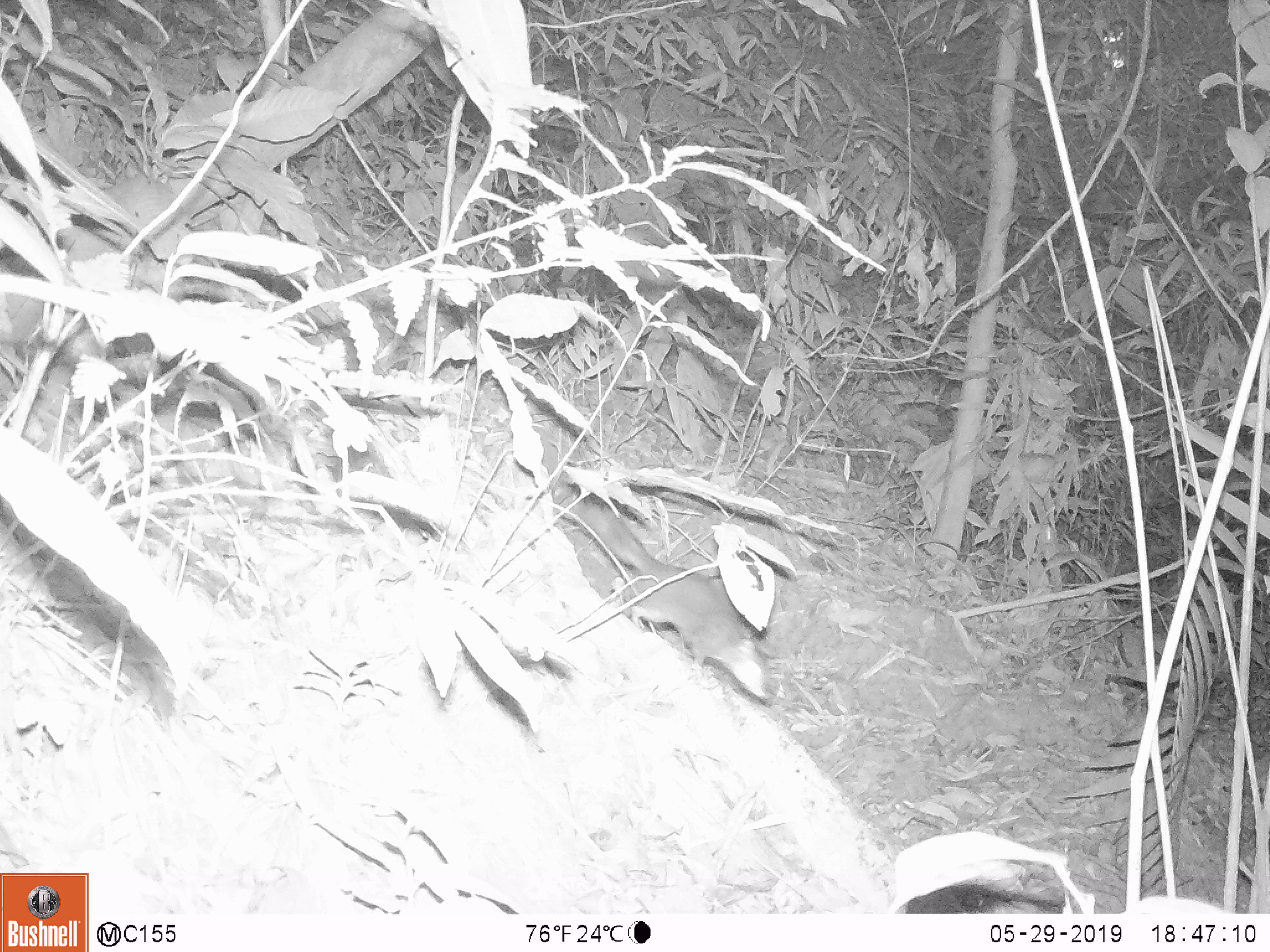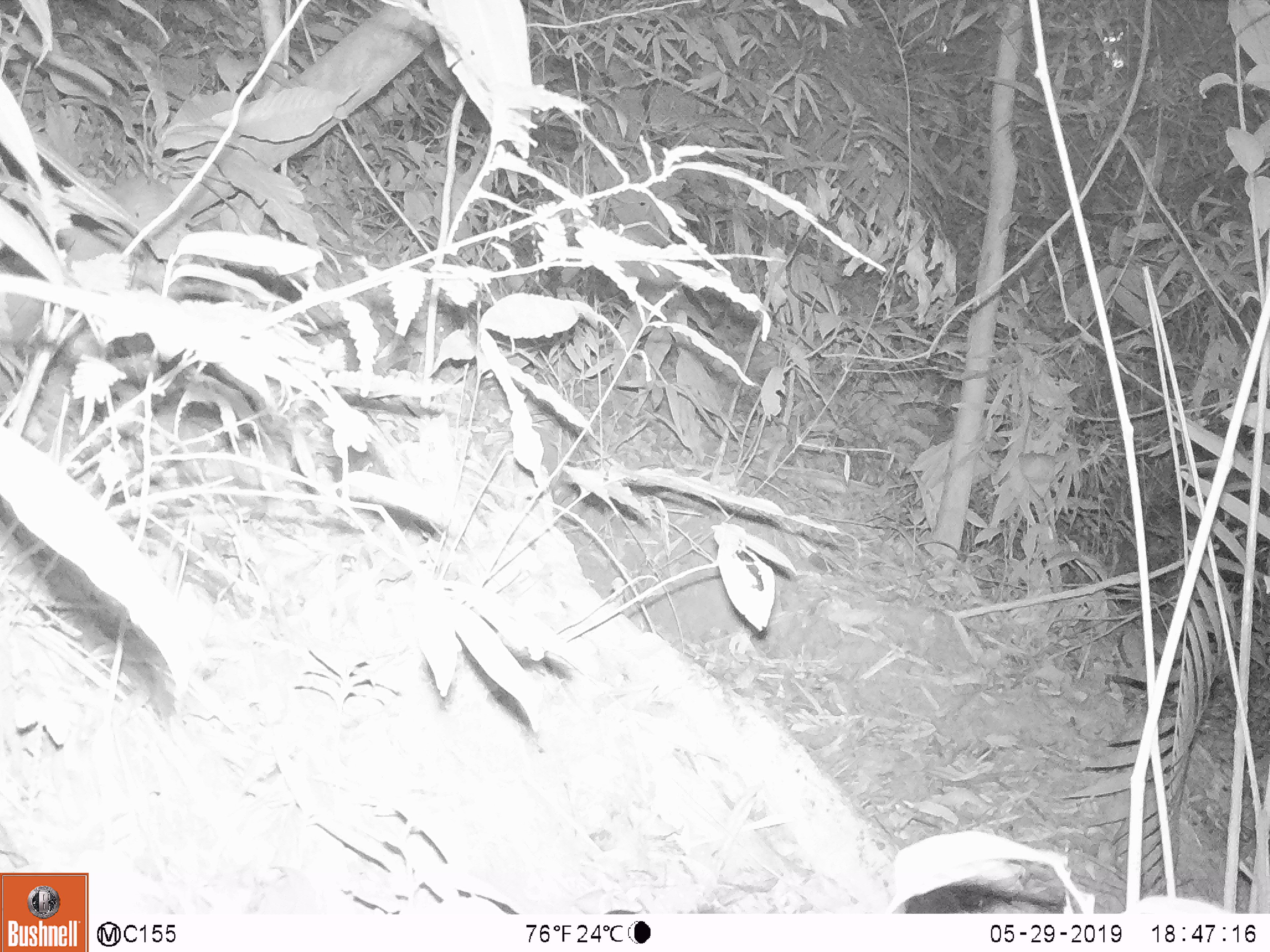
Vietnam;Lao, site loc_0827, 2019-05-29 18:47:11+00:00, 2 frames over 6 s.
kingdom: Animalia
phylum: Chordata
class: Mammalia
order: Rodentia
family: Sciuridae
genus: Dremomys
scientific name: Dremomys rufigenis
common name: red-cheeked squirrel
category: red cheeked squirrel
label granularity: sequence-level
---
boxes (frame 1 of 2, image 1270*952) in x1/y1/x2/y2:
red cheeked squirrel: 562/500/774/703